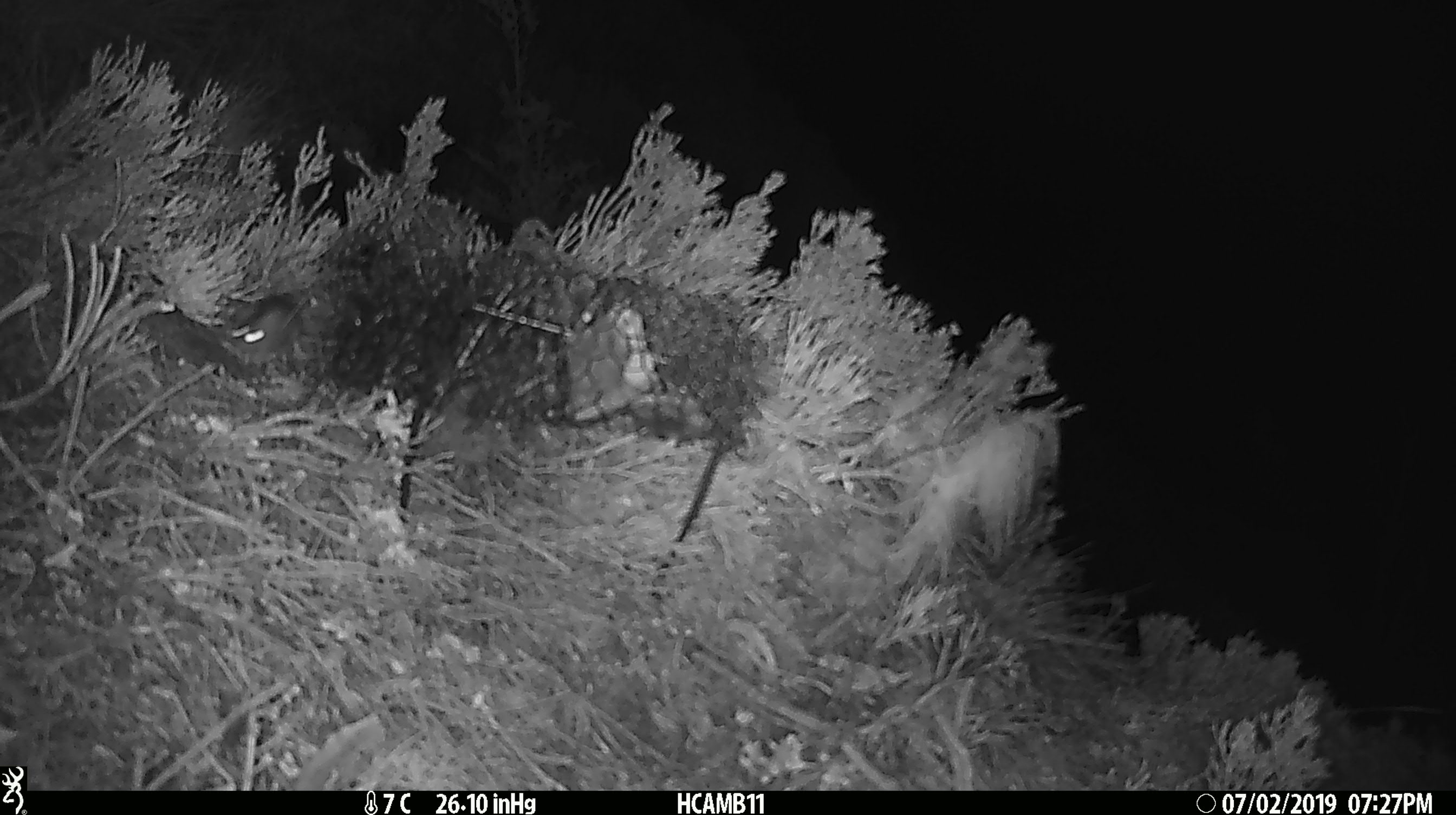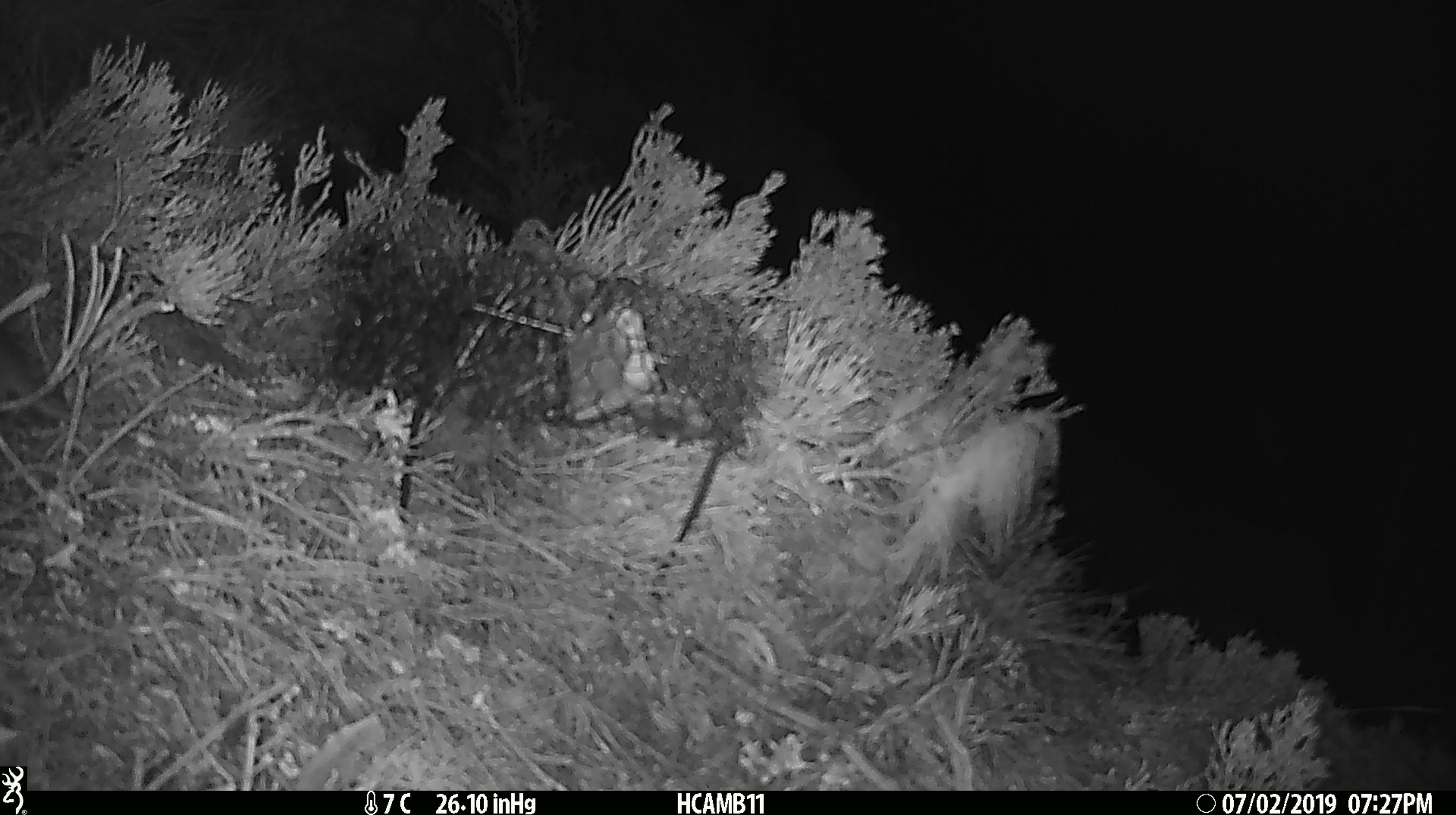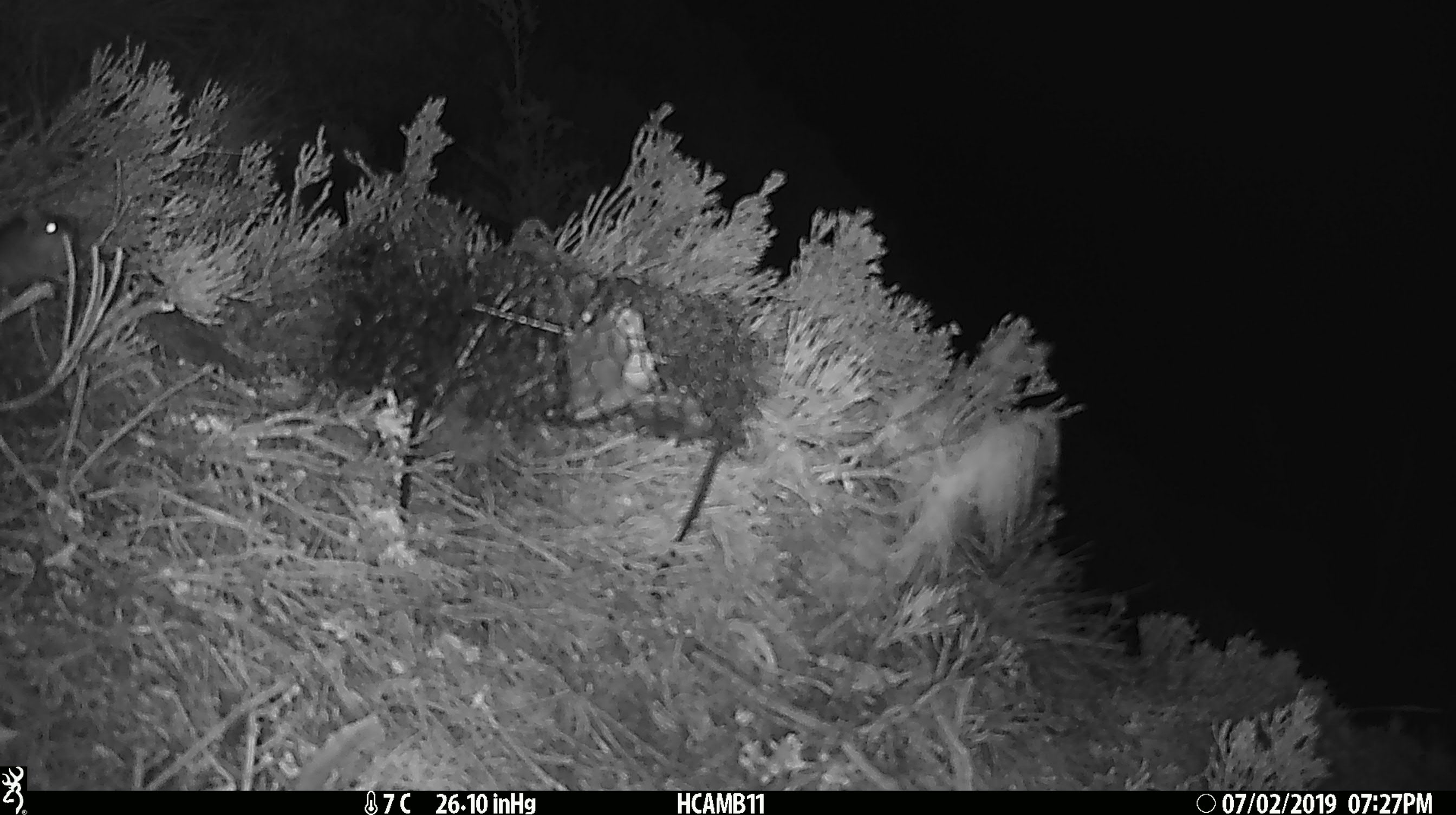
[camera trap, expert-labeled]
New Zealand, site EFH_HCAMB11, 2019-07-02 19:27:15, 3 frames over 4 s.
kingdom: Animalia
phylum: Chordata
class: Mammalia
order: Rodentia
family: Muridae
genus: Mus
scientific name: Mus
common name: mouse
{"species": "mouse (Mus)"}